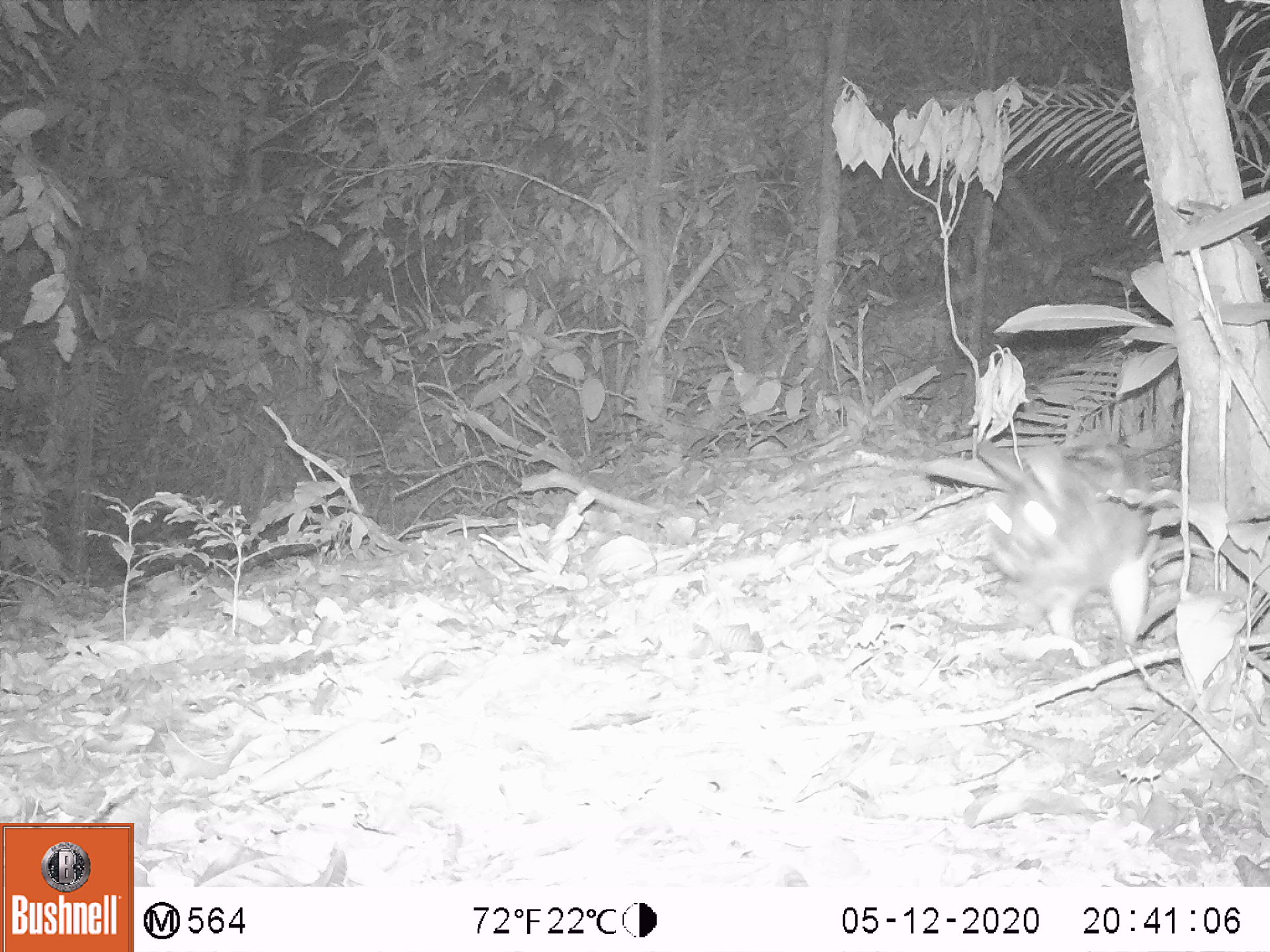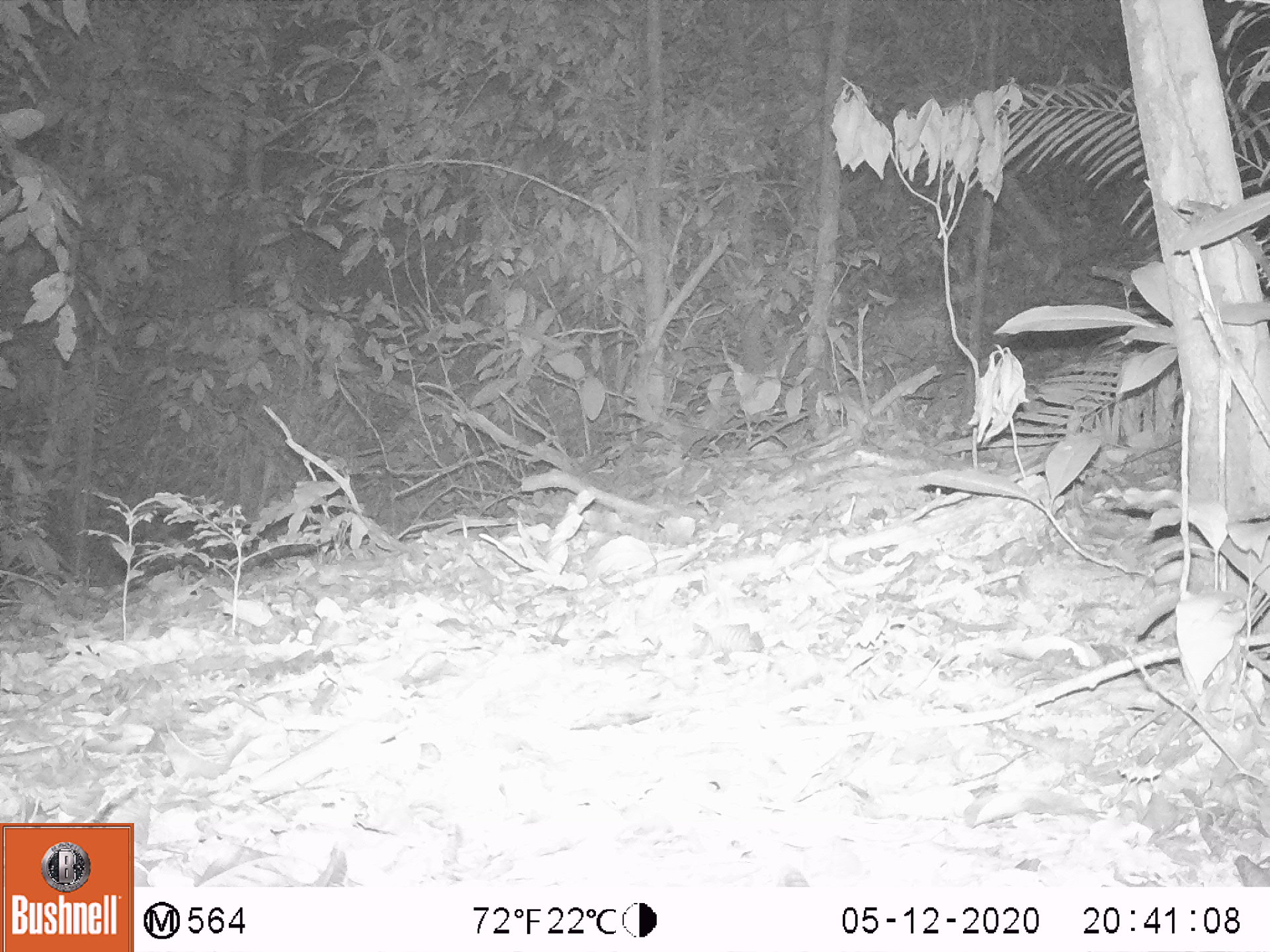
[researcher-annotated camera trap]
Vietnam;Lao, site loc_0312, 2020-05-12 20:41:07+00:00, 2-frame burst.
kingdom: Animalia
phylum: Chordata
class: Mammalia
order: Lagomorpha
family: Leporidae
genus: Nesolagus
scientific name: Nesolagus timminsi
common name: annamite striped rabbit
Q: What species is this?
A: Annamite striped rabbit (Nesolagus timminsi).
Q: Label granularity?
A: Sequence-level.